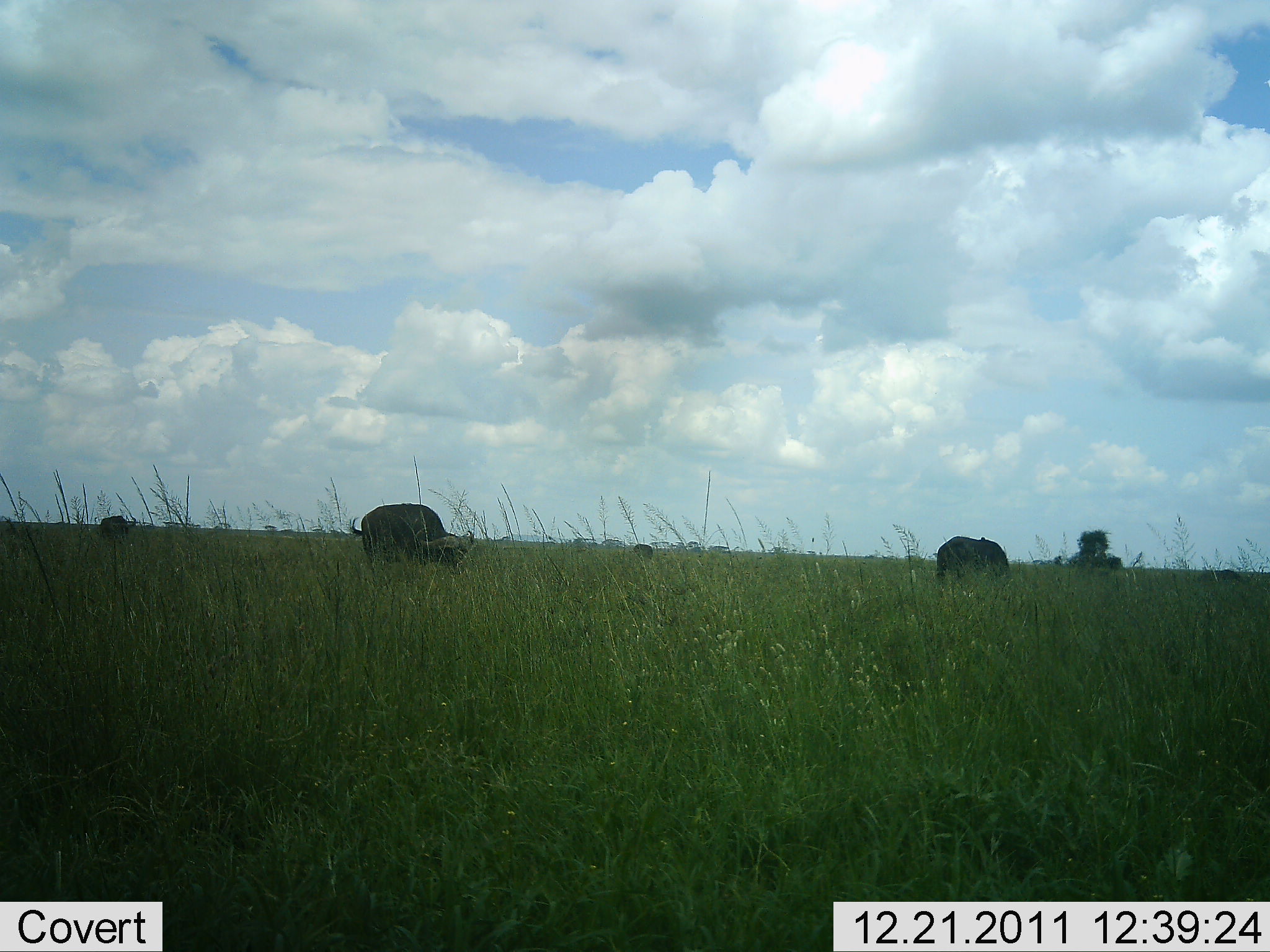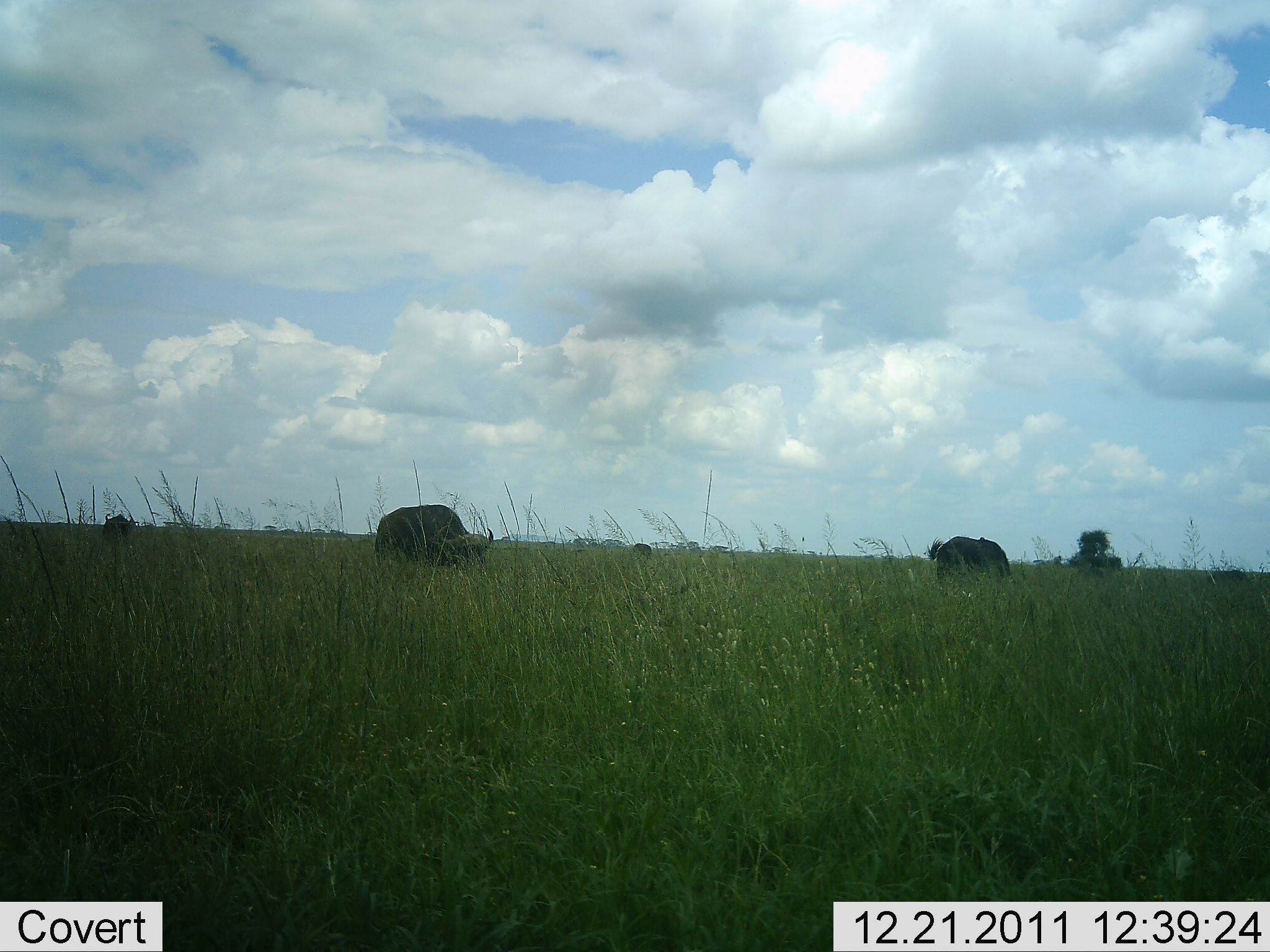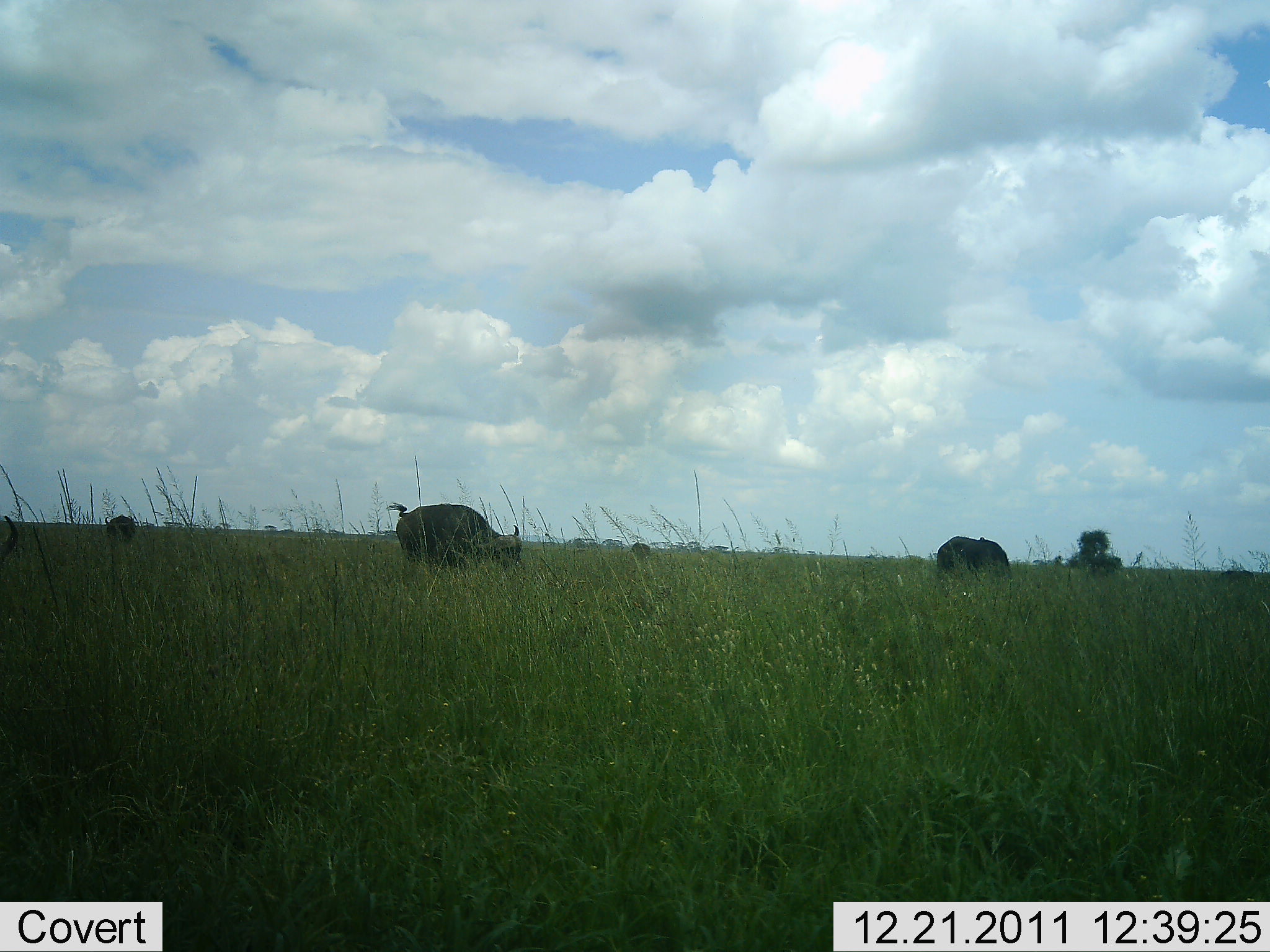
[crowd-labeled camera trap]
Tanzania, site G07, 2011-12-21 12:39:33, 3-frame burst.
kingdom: Animalia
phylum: Chordata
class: Mammalia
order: Artiodactyla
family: Bovidae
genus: Syncerus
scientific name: Syncerus caffer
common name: cape buffalo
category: buffalo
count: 4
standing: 18%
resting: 0%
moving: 45%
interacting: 0%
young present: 0%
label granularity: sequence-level